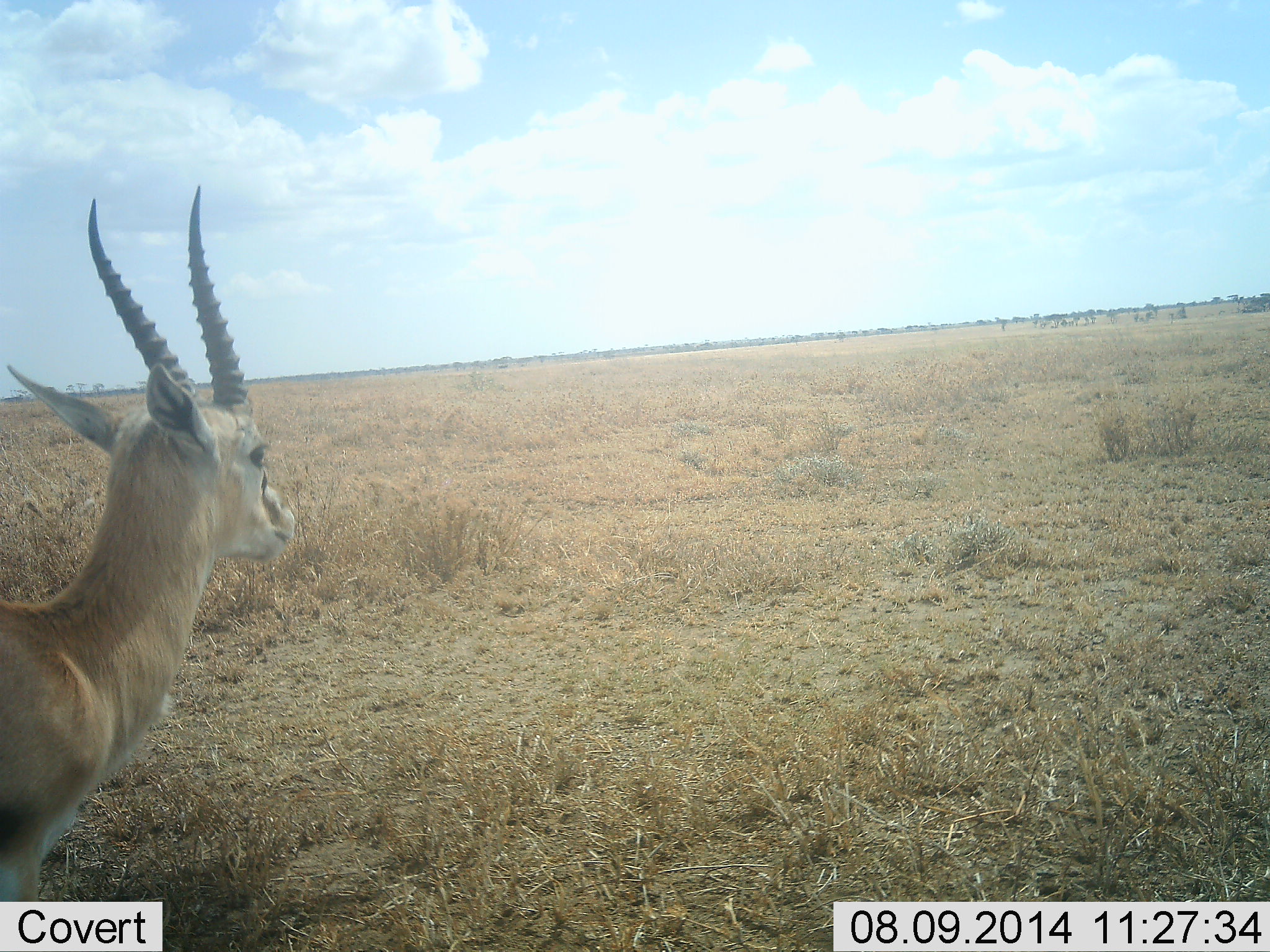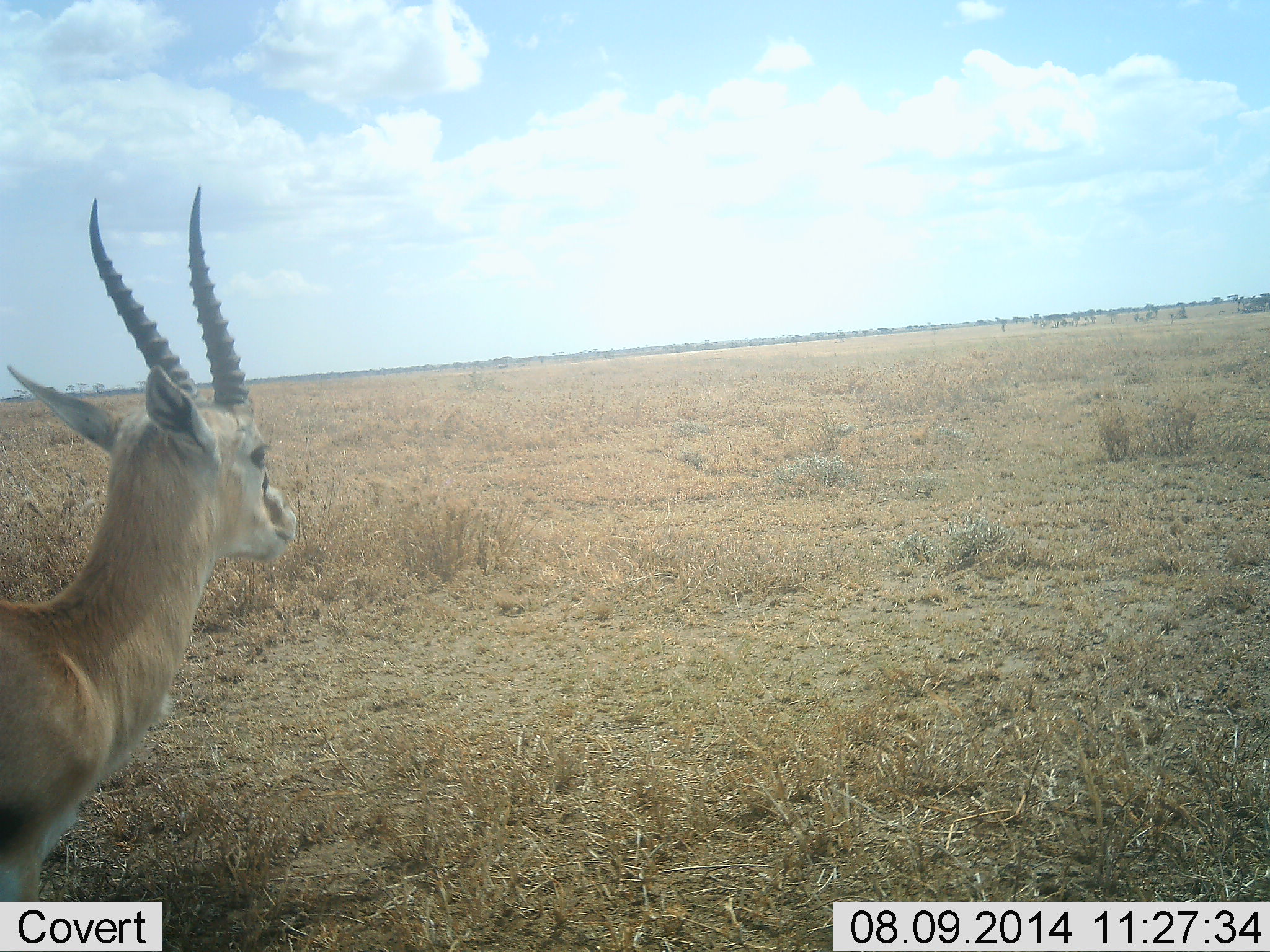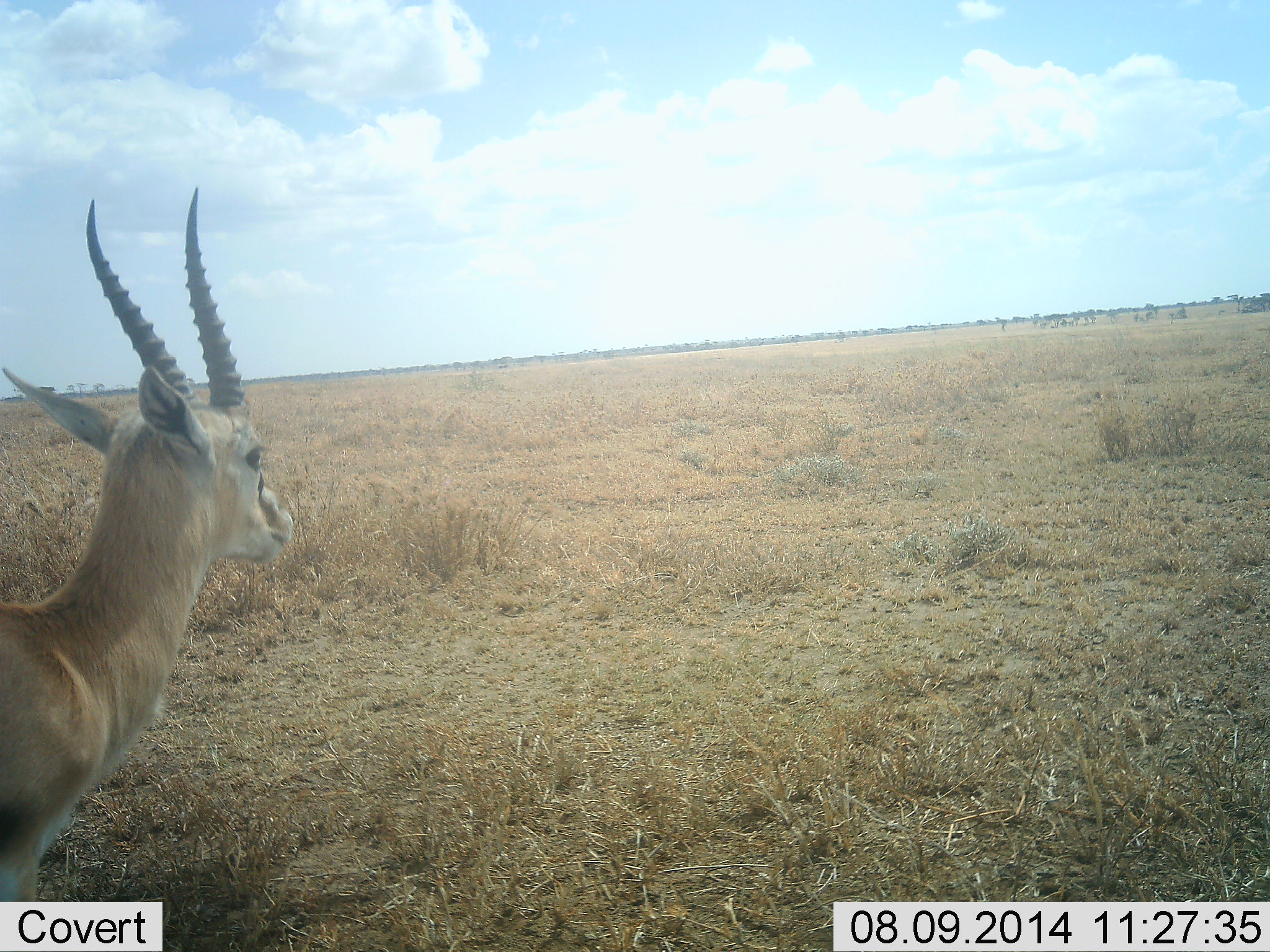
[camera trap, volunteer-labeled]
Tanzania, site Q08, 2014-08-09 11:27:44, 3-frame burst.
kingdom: Animalia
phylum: Chordata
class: Mammalia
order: Artiodactyla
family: Bovidae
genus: Eudorcas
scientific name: Eudorcas thomsonii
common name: thomson's gazelle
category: gazellethomsons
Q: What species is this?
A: Gazellethomsons (thomson's gazelle) (Eudorcas thomsonii).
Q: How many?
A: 1.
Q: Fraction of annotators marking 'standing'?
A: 100%.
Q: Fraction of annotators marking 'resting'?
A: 0%.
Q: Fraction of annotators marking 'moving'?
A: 0%.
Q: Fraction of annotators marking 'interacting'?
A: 0%.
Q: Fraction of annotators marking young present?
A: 0%.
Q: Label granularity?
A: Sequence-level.